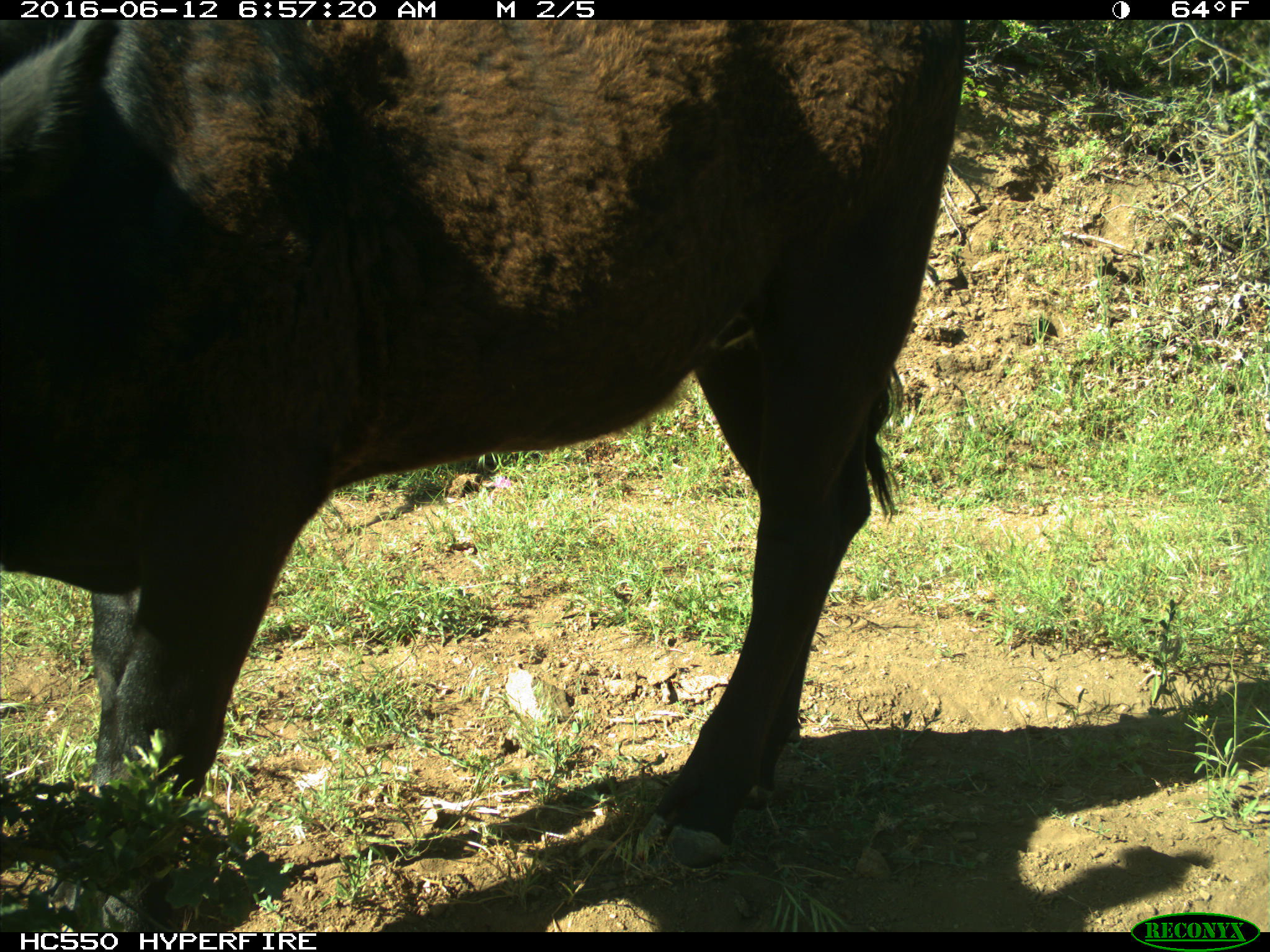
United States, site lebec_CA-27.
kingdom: Animalia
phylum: Chordata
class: Mammalia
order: Artiodactyla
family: Bovidae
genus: Bos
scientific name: Bos taurus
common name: domestic cow